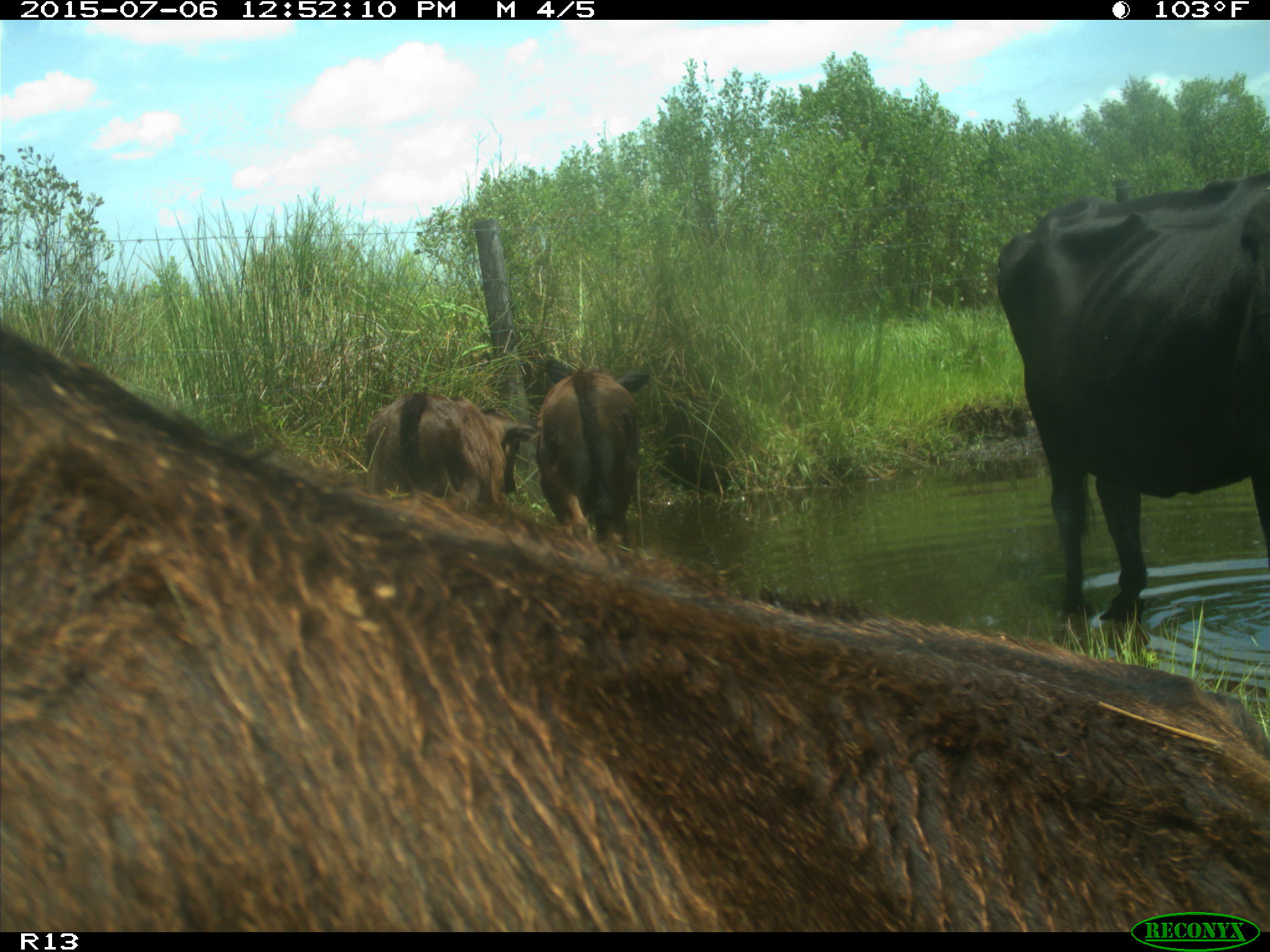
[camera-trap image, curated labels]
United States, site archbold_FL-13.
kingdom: Animalia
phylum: Chordata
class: Mammalia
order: Artiodactyla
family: Bovidae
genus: Bos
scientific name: Bos taurus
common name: domestic cow